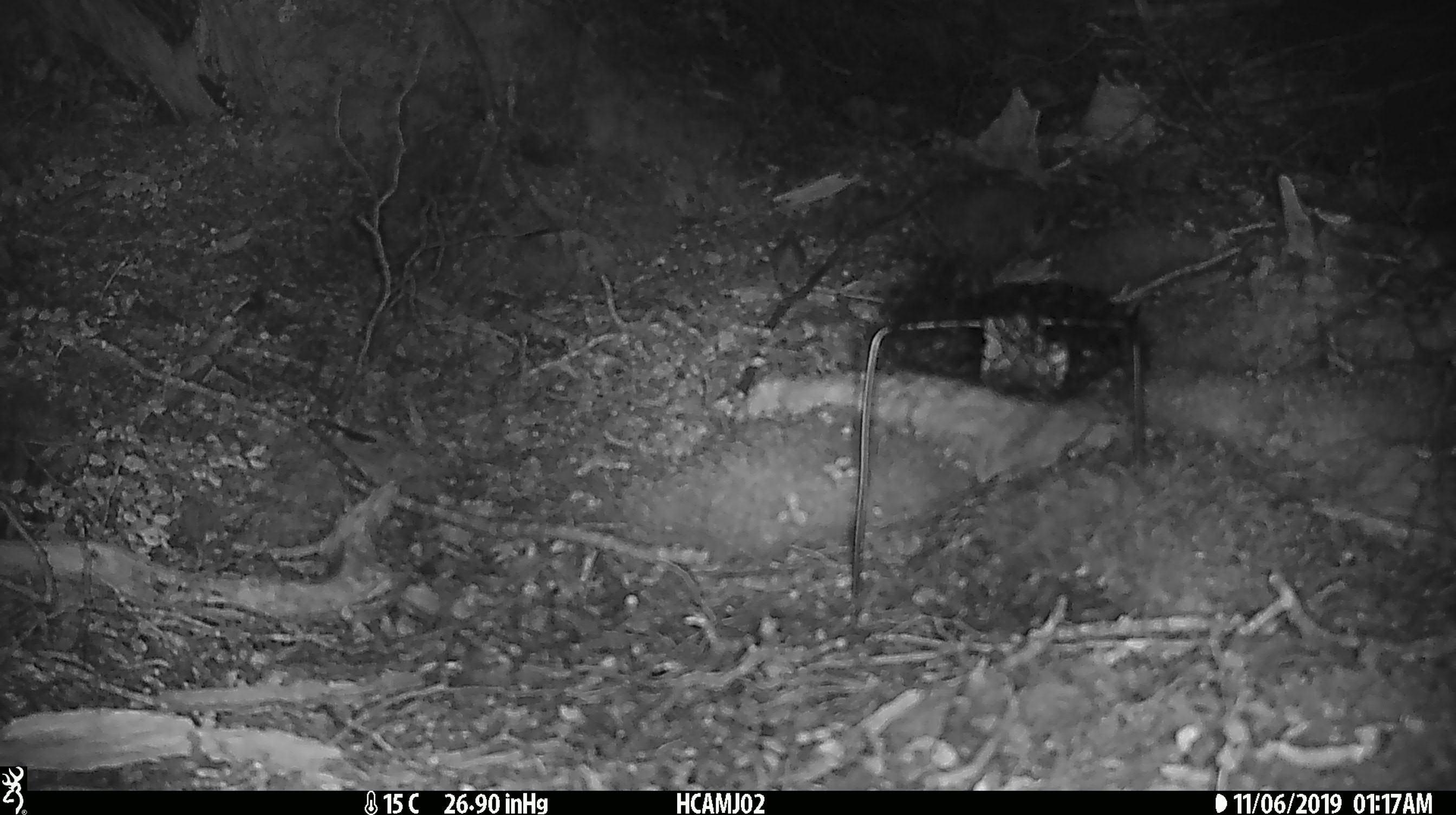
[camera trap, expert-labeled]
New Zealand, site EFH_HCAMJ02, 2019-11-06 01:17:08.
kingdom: Animalia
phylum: Chordata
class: Mammalia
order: Rodentia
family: Muridae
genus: Mus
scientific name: Mus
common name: mouse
Mouse (Mus).